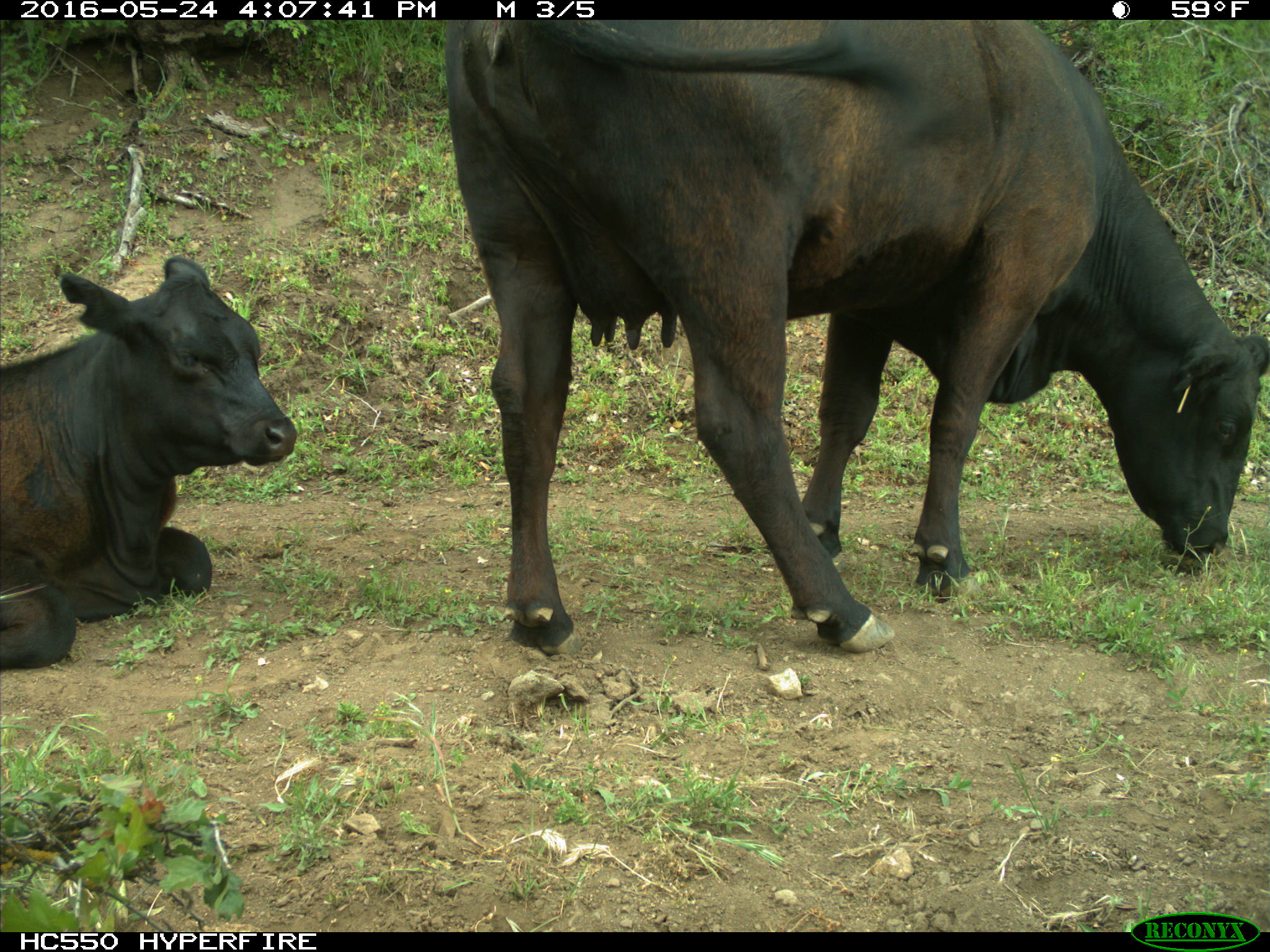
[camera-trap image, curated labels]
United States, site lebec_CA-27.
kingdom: Animalia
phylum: Chordata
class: Mammalia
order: Artiodactyla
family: Bovidae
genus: Bos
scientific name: Bos taurus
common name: domestic cow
Bos taurus (domestic cow).